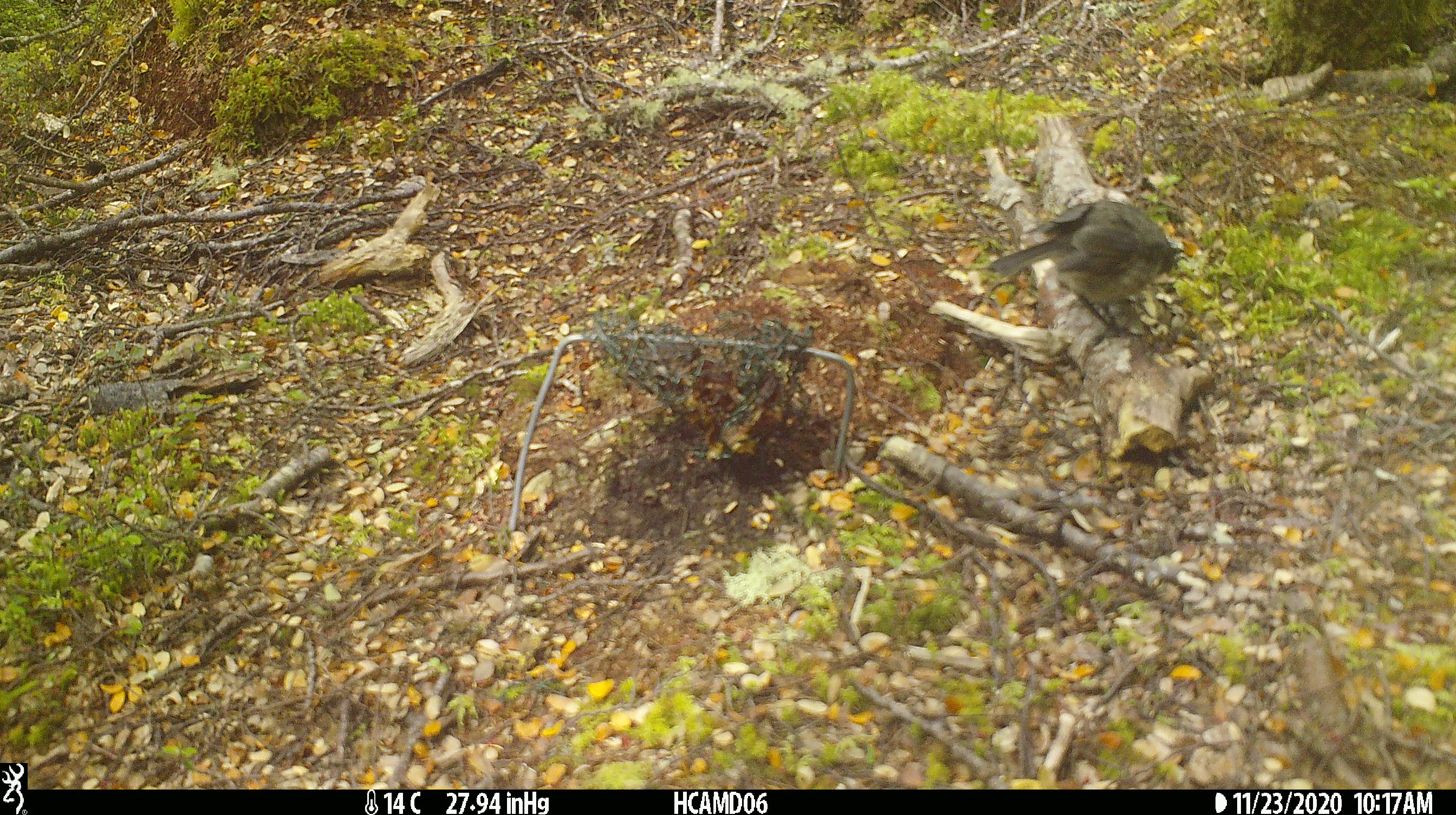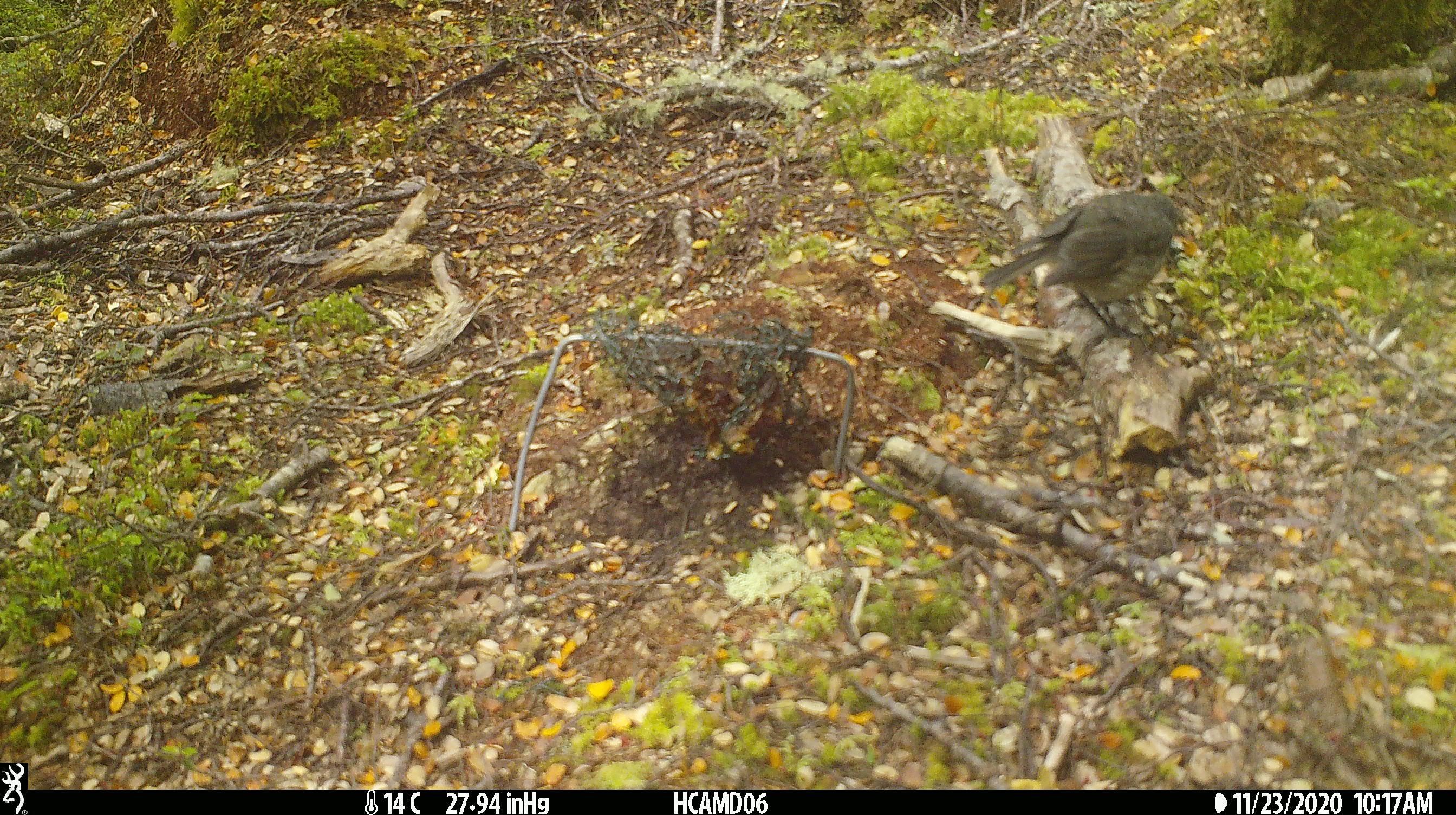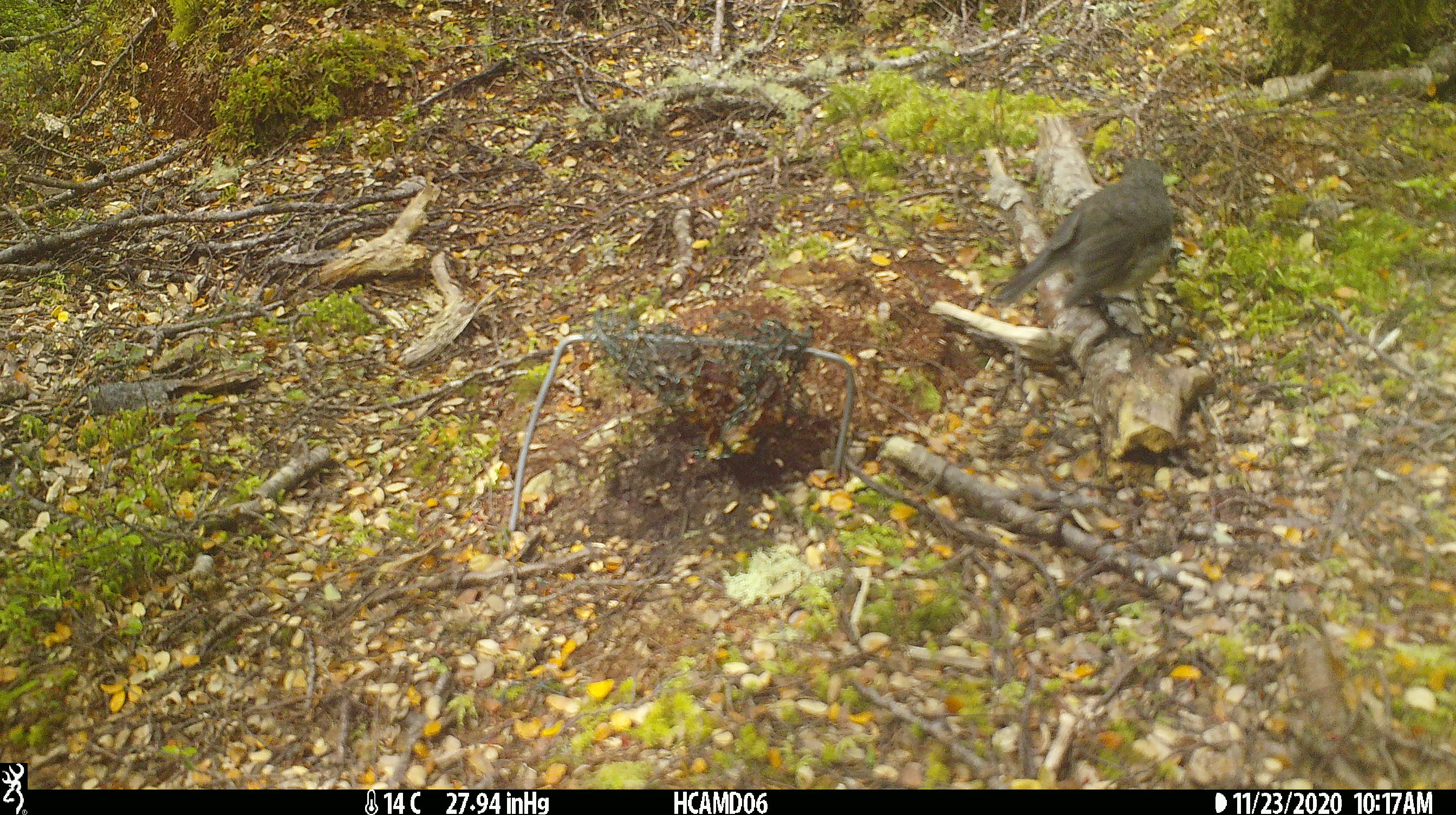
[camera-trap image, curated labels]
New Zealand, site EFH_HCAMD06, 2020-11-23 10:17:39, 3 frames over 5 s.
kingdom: Animalia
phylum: Chordata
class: Aves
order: Passeriformes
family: Petroicidae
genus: Petroica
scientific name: Petroica australis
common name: new zealand robin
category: robin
Robin (new zealand robin) (Petroica australis).